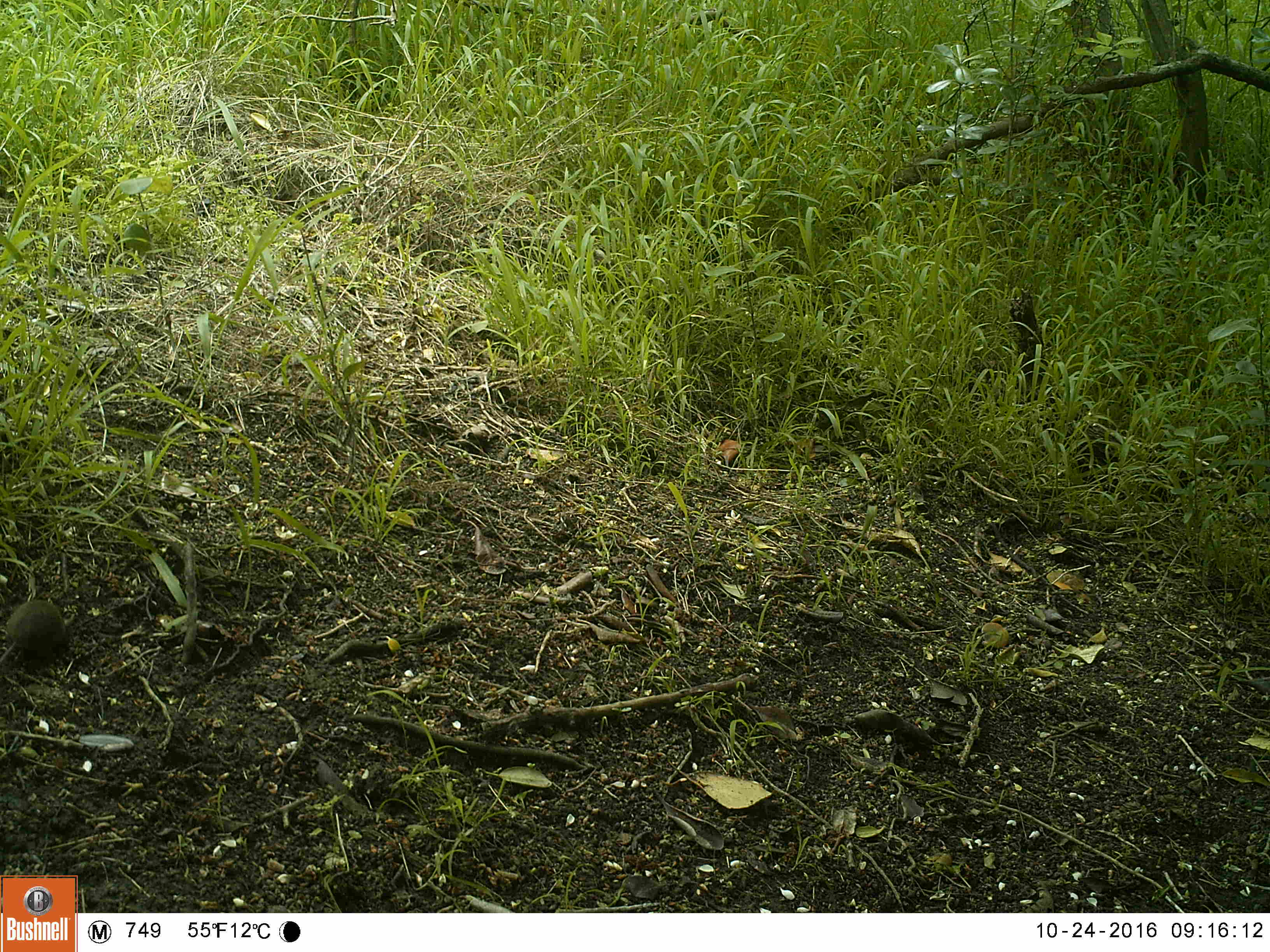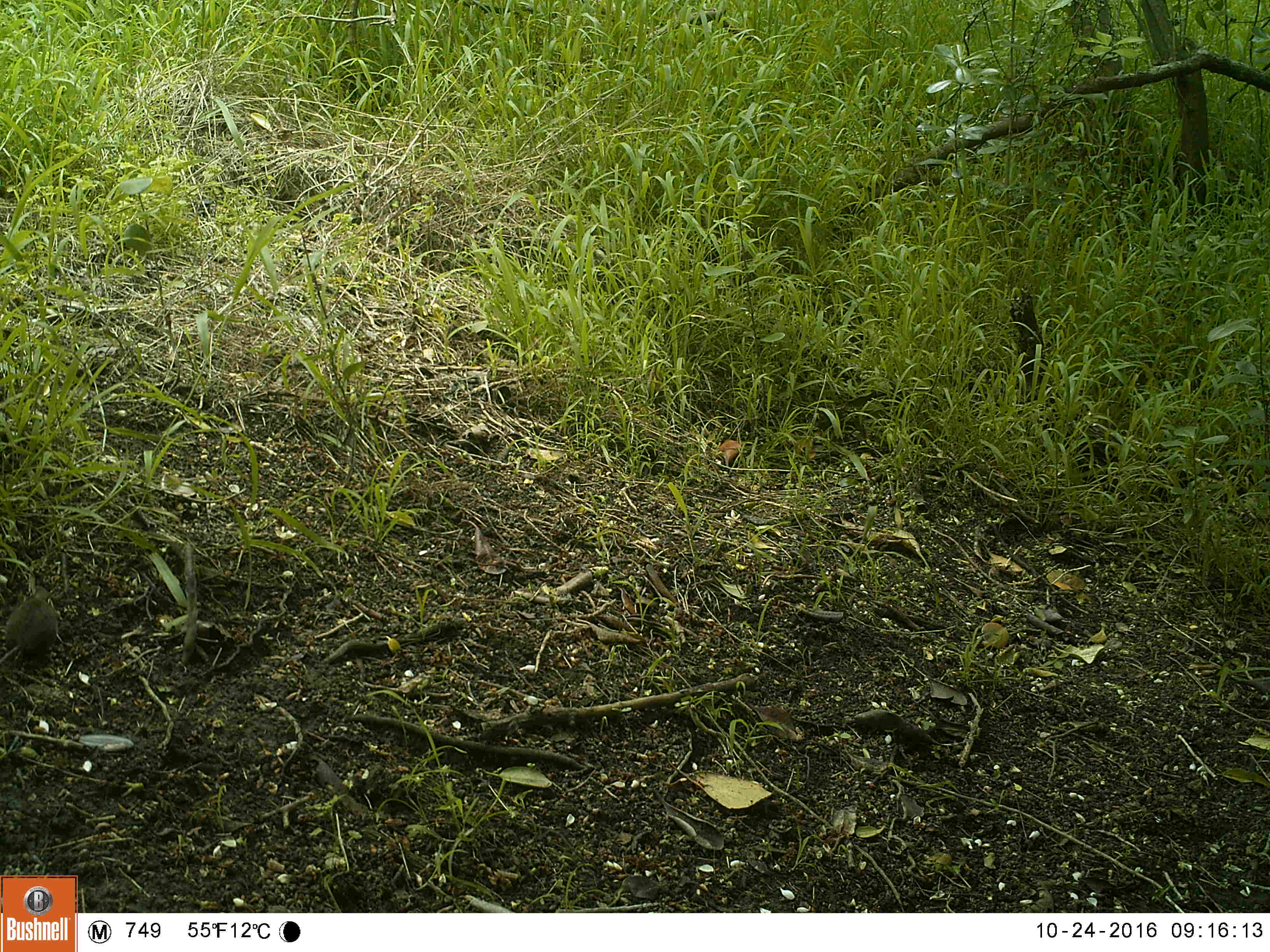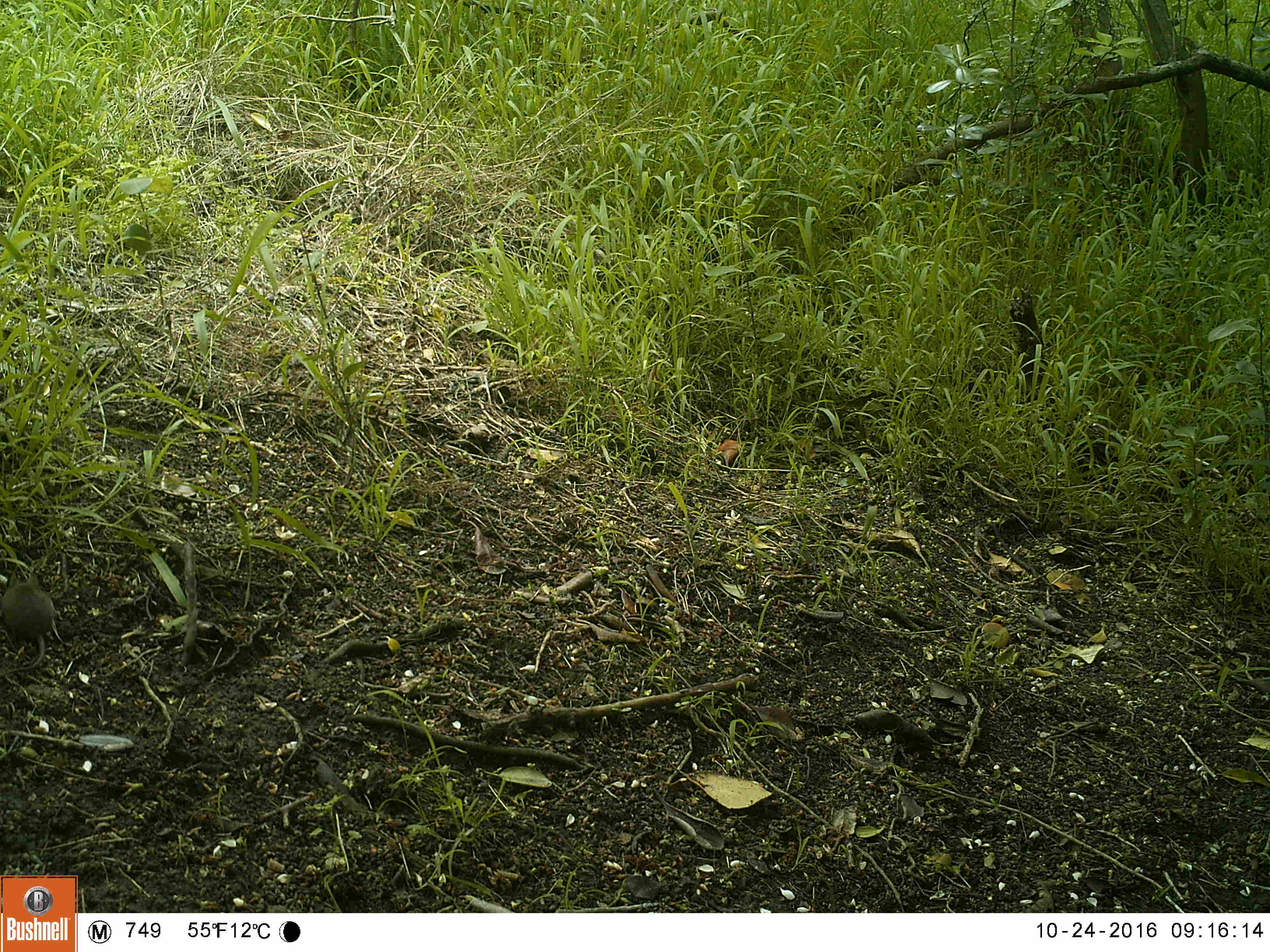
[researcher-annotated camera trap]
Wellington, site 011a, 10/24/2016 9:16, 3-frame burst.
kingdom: Animalia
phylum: Chordata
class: Mammalia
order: Rodentia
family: Muridae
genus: Mus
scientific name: Mus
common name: mouse